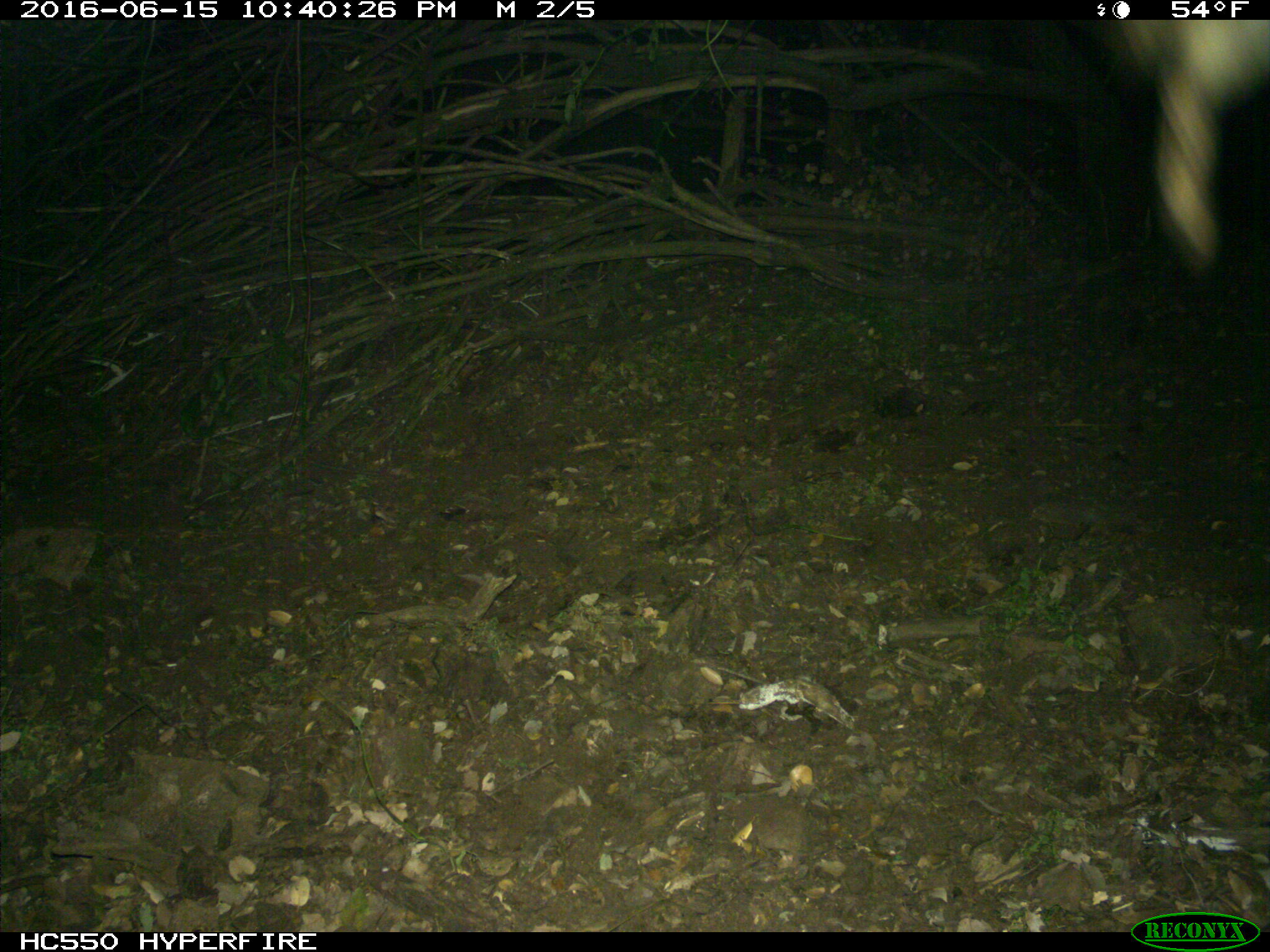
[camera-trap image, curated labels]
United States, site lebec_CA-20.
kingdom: Animalia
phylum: Chordata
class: Mammalia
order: Artiodactyla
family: Bovidae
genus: Bos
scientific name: Bos taurus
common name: domestic cow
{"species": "Bos taurus (domestic cow)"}